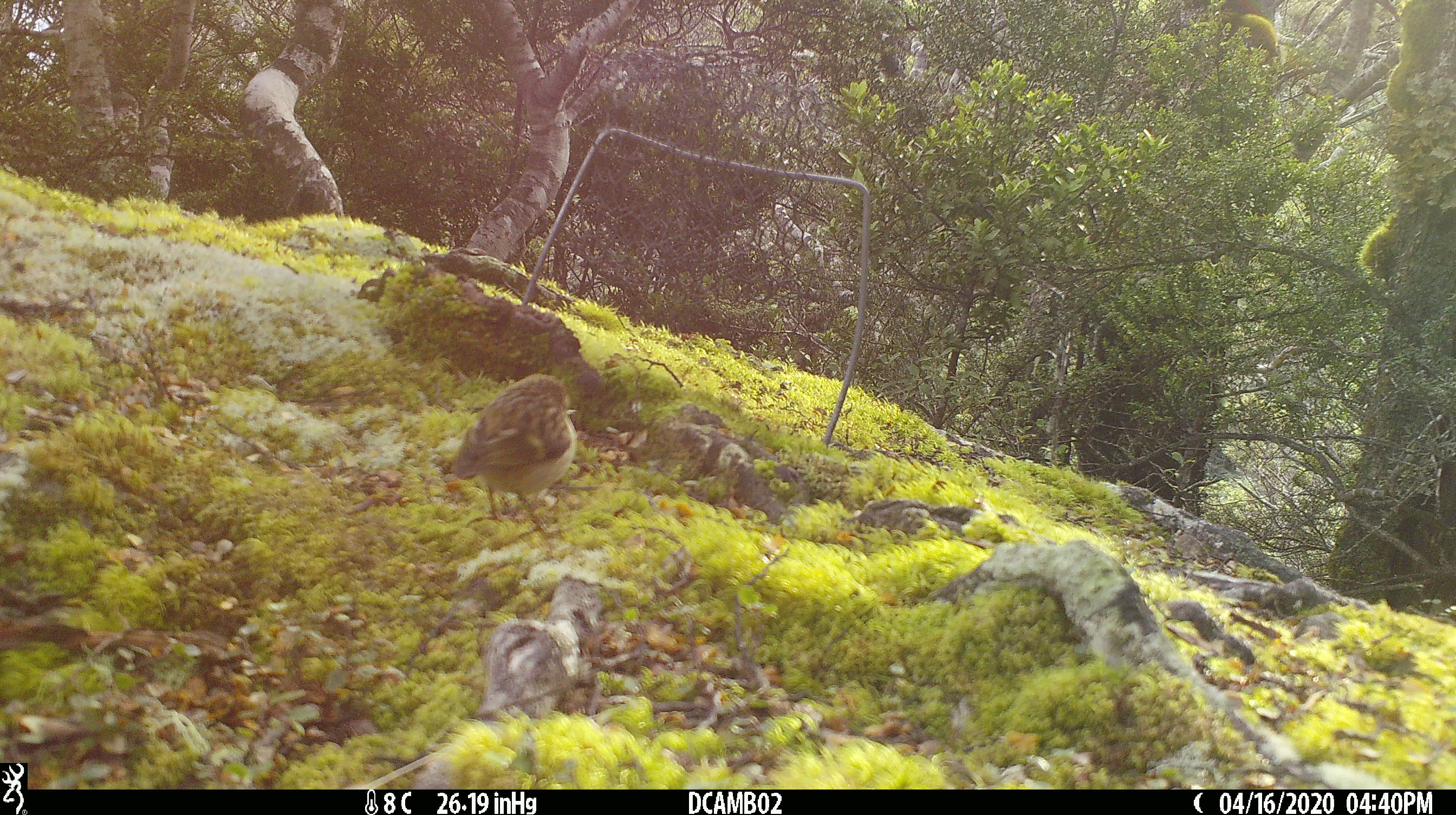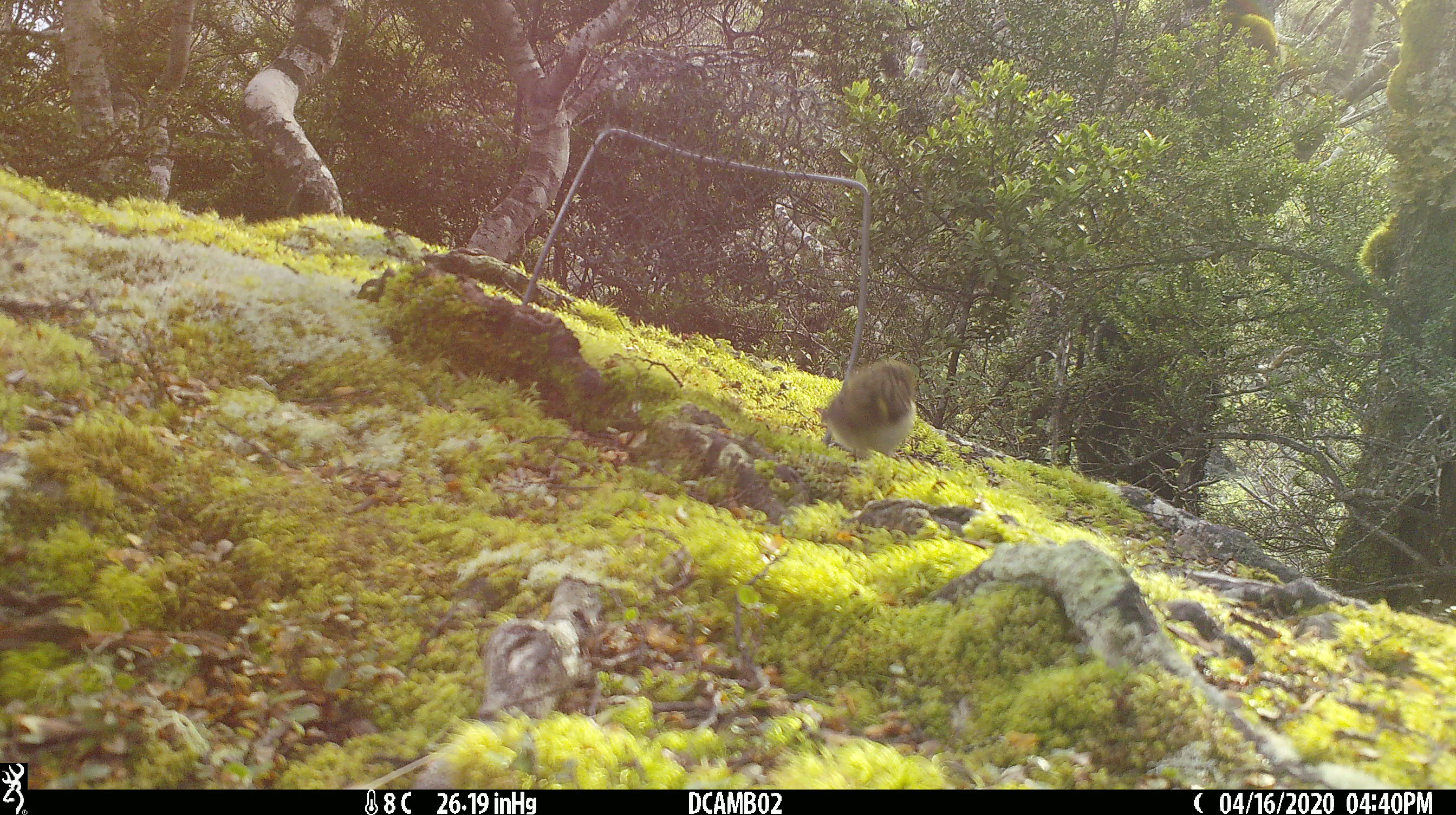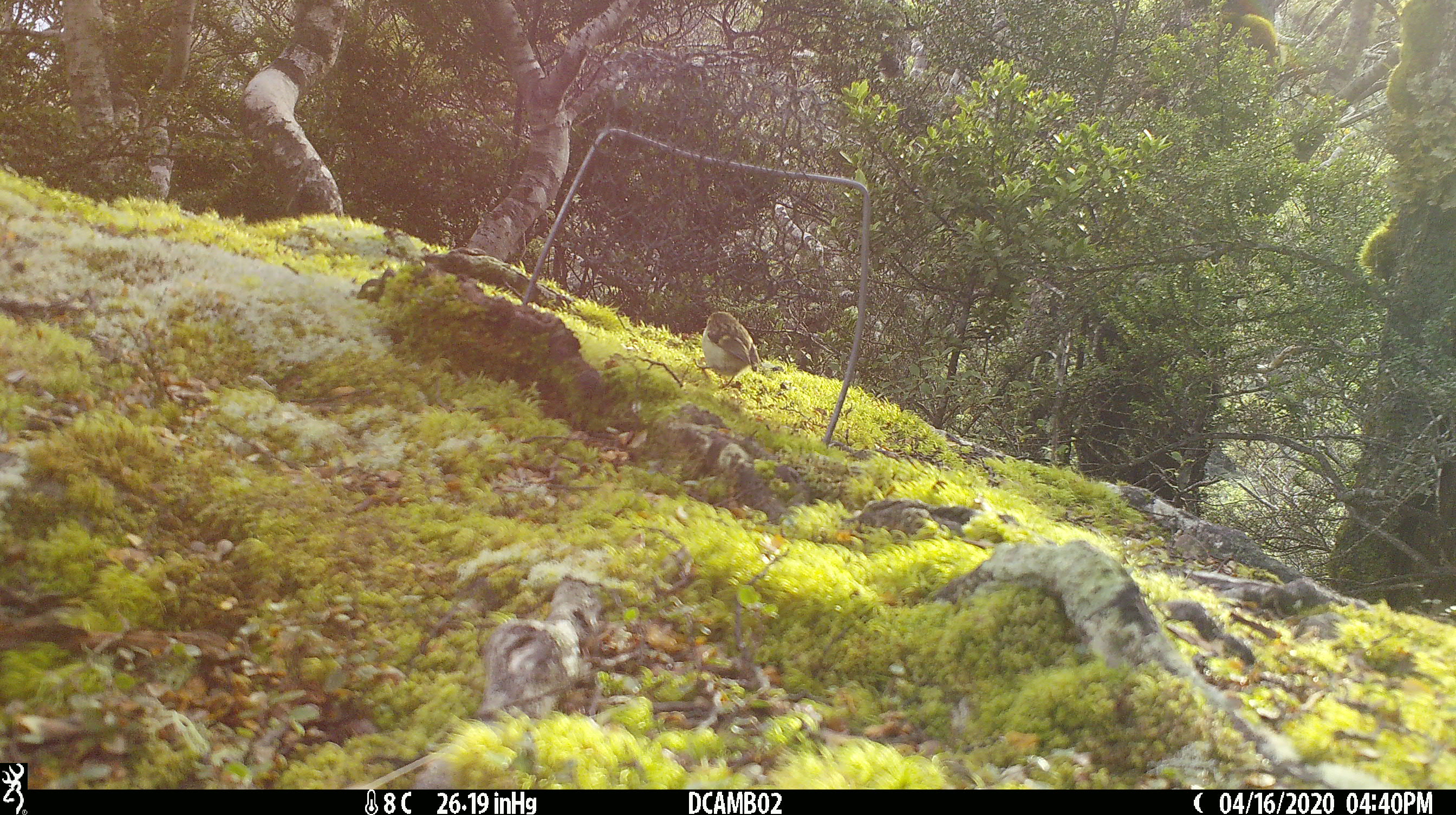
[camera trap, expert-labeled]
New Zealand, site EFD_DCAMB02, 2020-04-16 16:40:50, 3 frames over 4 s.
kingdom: Animalia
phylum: Chordata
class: Aves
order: Passeriformes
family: Acanthisittidae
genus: Acanthisitta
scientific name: Acanthisitta chloris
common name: rifleman